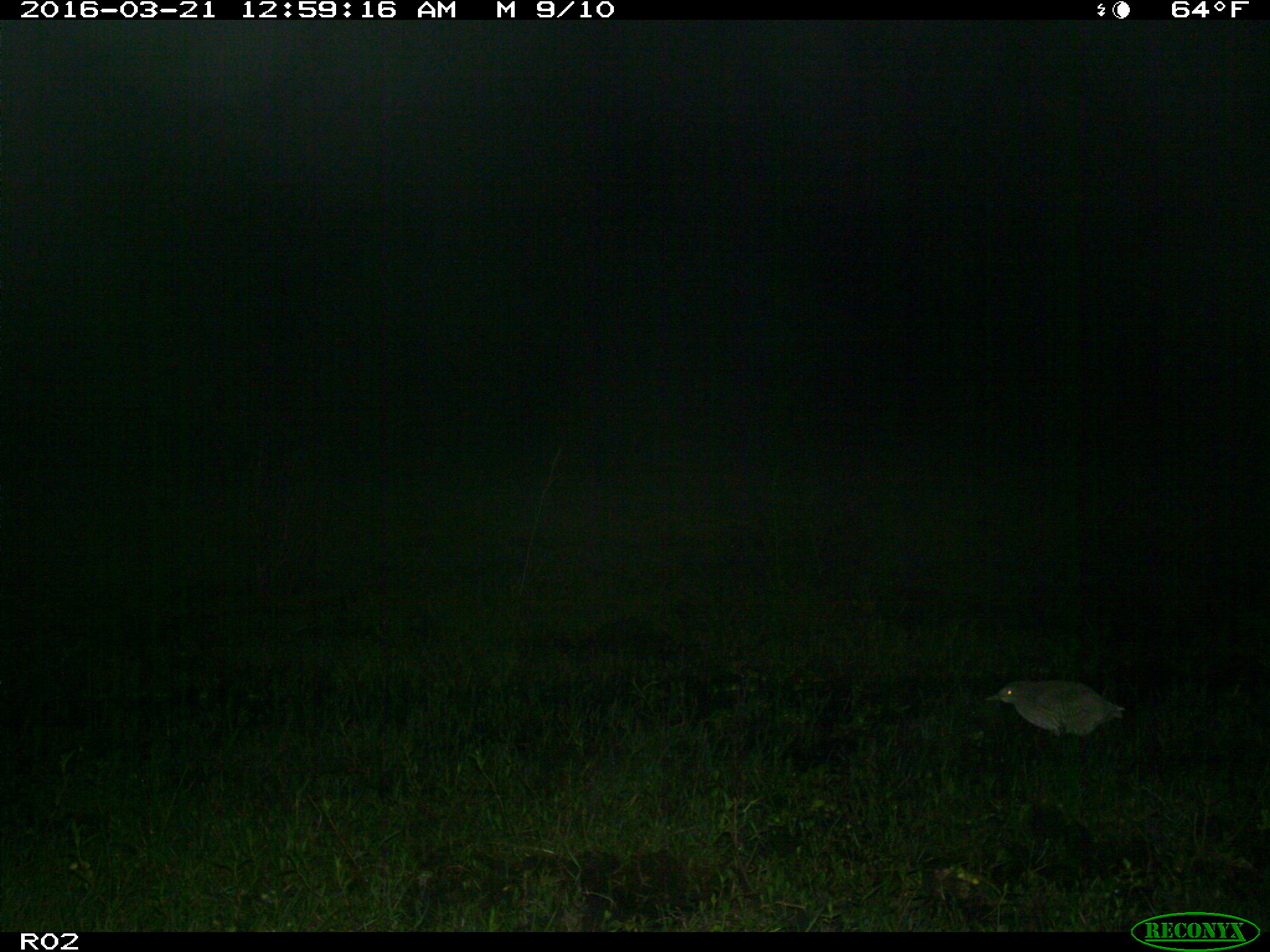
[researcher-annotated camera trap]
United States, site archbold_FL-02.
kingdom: Animalia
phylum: Chordata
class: Aves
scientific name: Aves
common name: birds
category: unidentified bird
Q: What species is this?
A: Unidentified bird (birds) (Aves).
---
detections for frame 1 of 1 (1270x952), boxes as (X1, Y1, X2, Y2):
animal: (983, 679, 1128, 761)